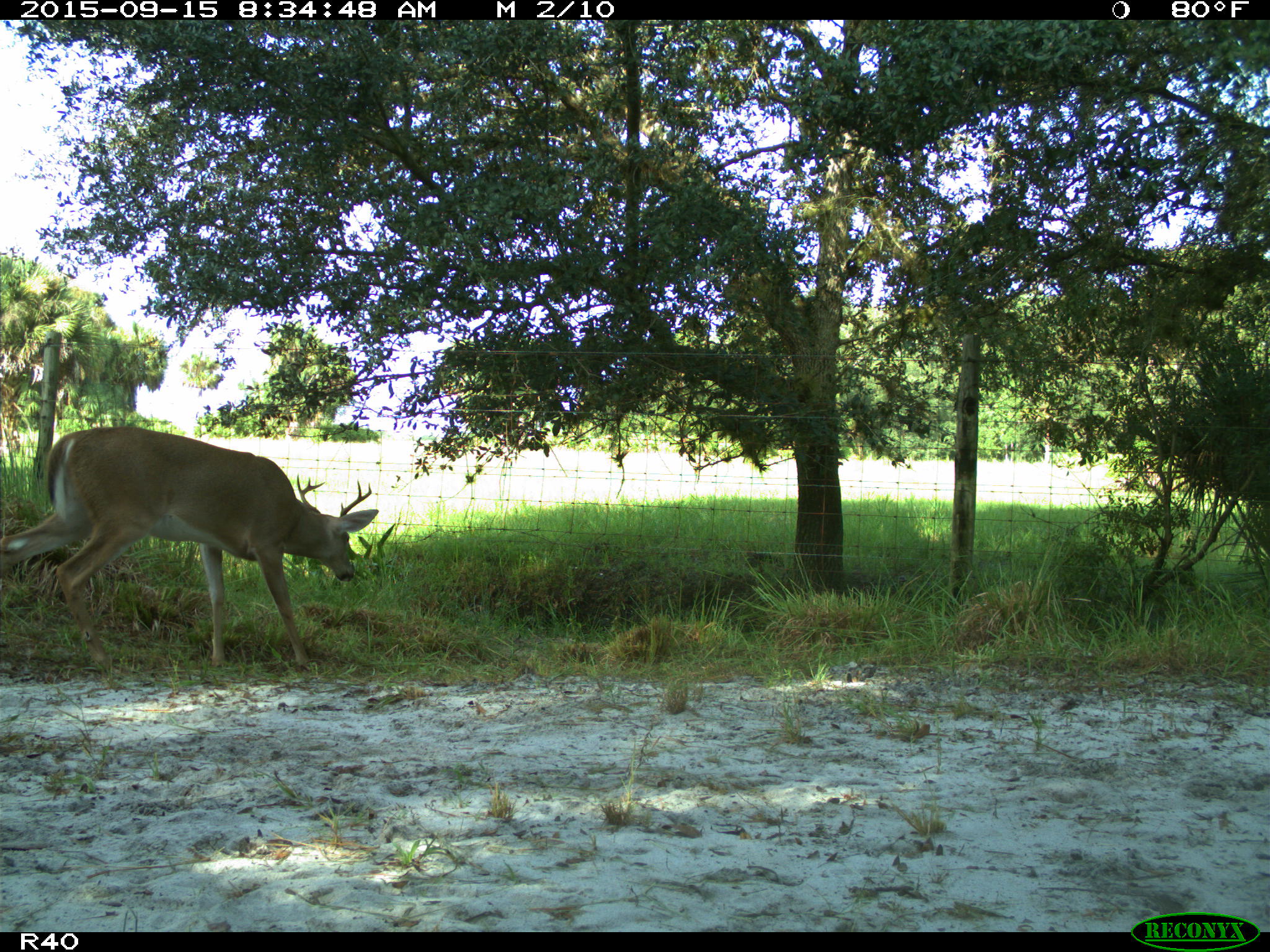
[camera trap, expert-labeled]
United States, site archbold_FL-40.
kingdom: Animalia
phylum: Chordata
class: Mammalia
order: Artiodactyla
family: Cervidae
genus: Odocoileus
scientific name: Odocoileus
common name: deer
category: unidentified deer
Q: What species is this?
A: Unidentified deer (deer) (Odocoileus).